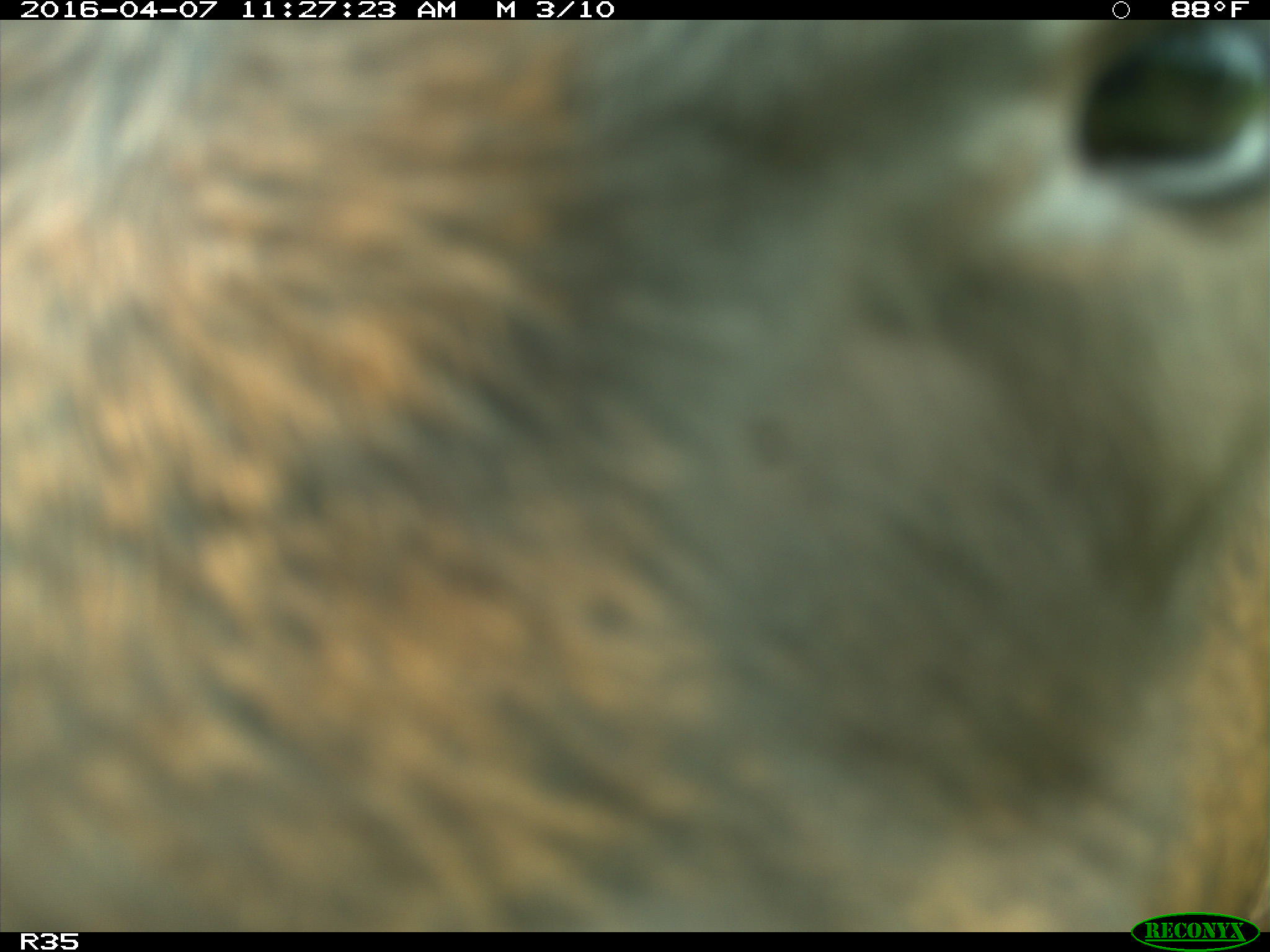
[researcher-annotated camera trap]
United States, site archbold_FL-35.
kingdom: Animalia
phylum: Chordata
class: Mammalia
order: Artiodactyla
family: Bovidae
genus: Bos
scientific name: Bos taurus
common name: domestic cow